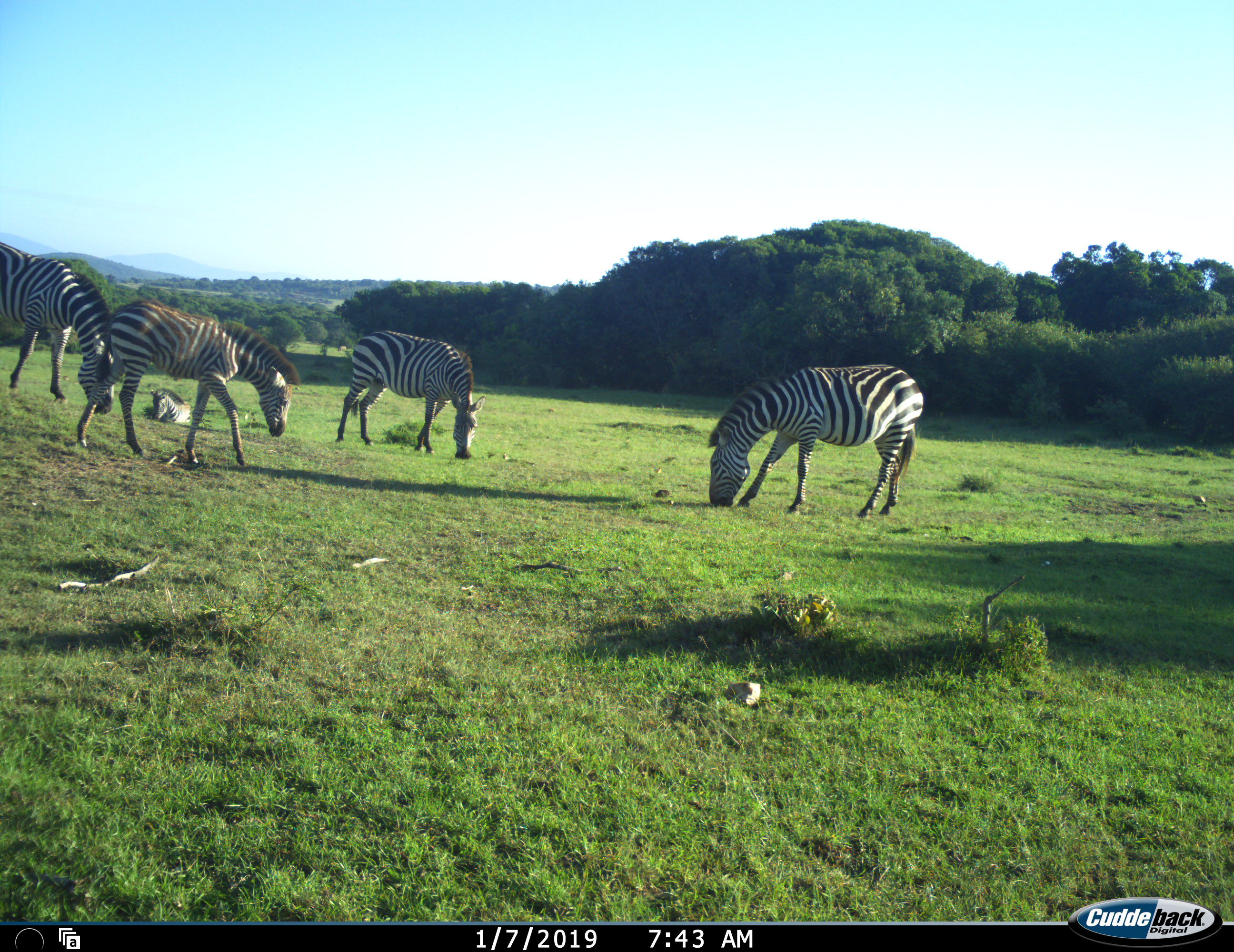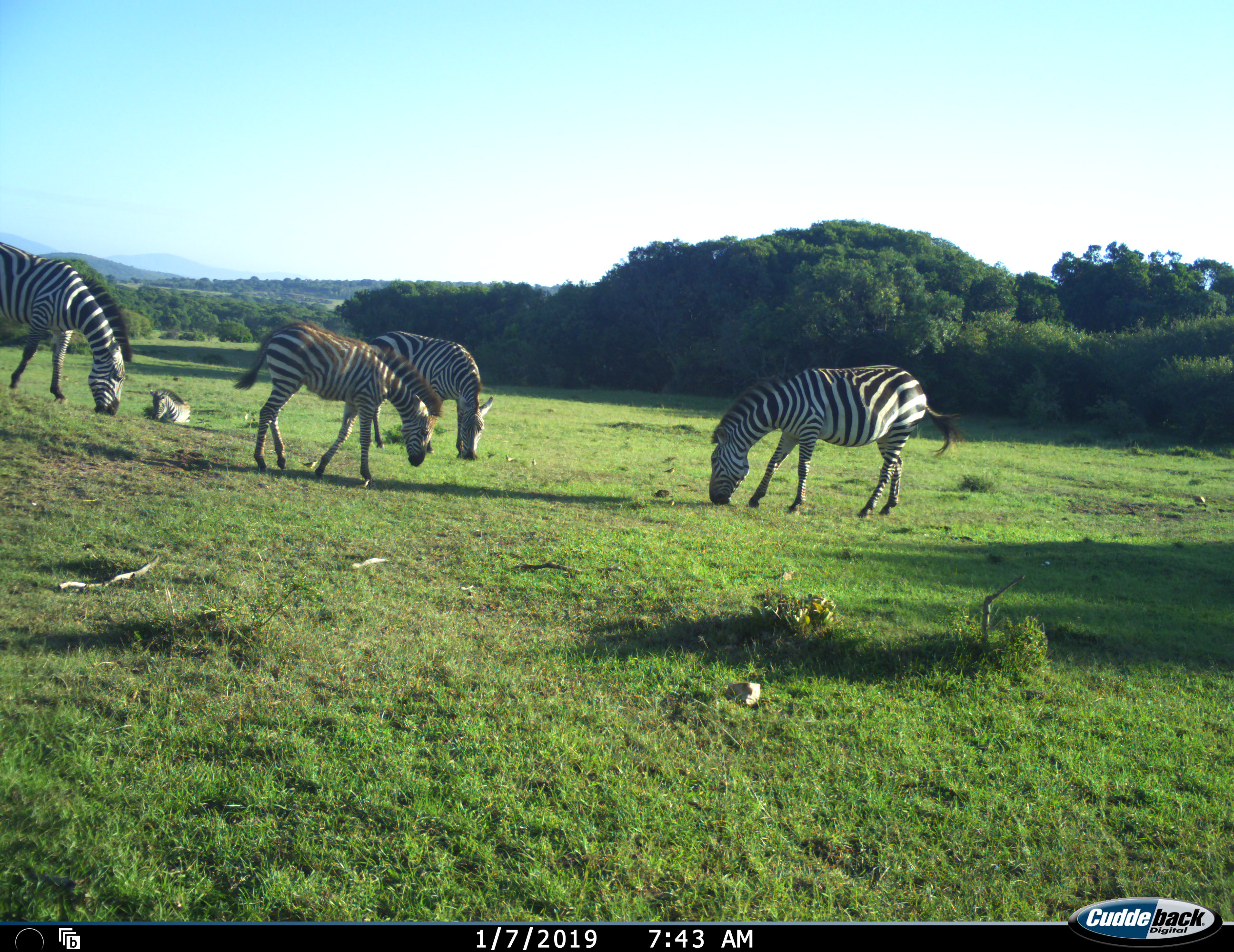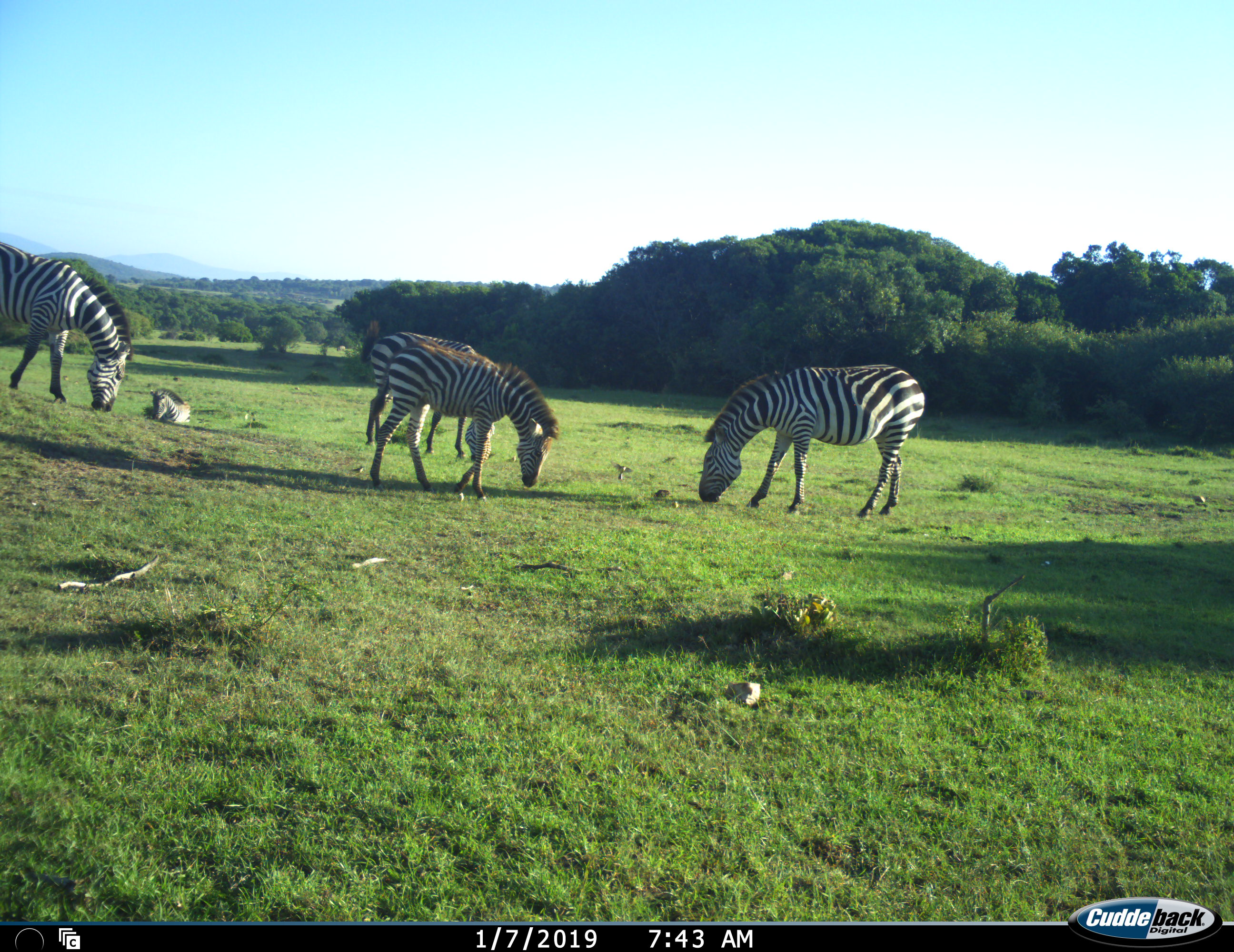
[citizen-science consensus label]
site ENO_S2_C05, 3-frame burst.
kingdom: Animalia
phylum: Chordata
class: Mammalia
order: Perissodactyla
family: Equidae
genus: Equus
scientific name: Equus quagga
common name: plains zebra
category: zebraplains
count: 5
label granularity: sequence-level